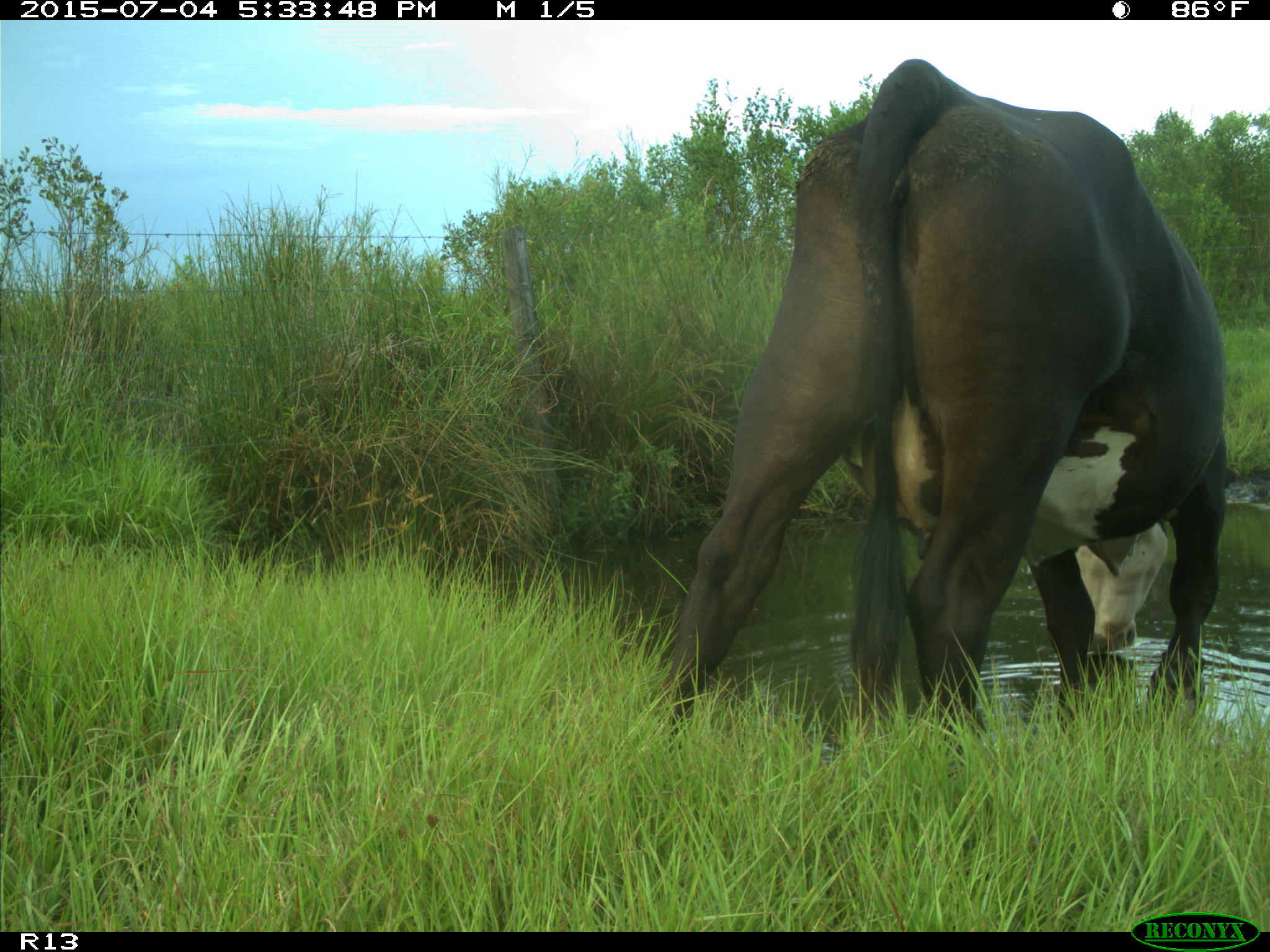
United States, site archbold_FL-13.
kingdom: Animalia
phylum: Chordata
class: Mammalia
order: Artiodactyla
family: Bovidae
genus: Bos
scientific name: Bos taurus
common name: domestic cow